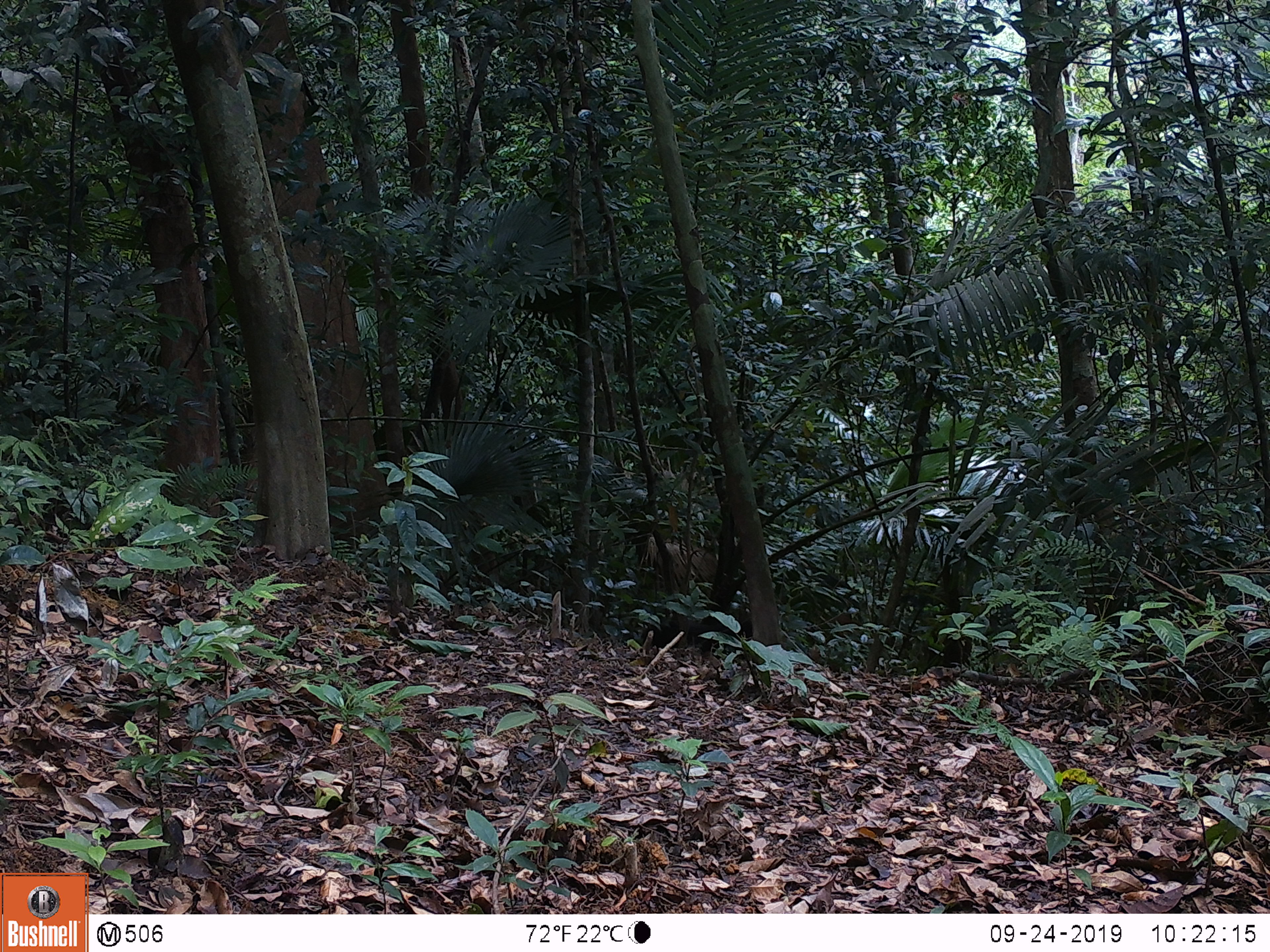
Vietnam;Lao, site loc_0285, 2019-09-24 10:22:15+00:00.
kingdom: Animalia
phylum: Chordata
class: Mammalia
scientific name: Mammalia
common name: mammal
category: unidentified small mammal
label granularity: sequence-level